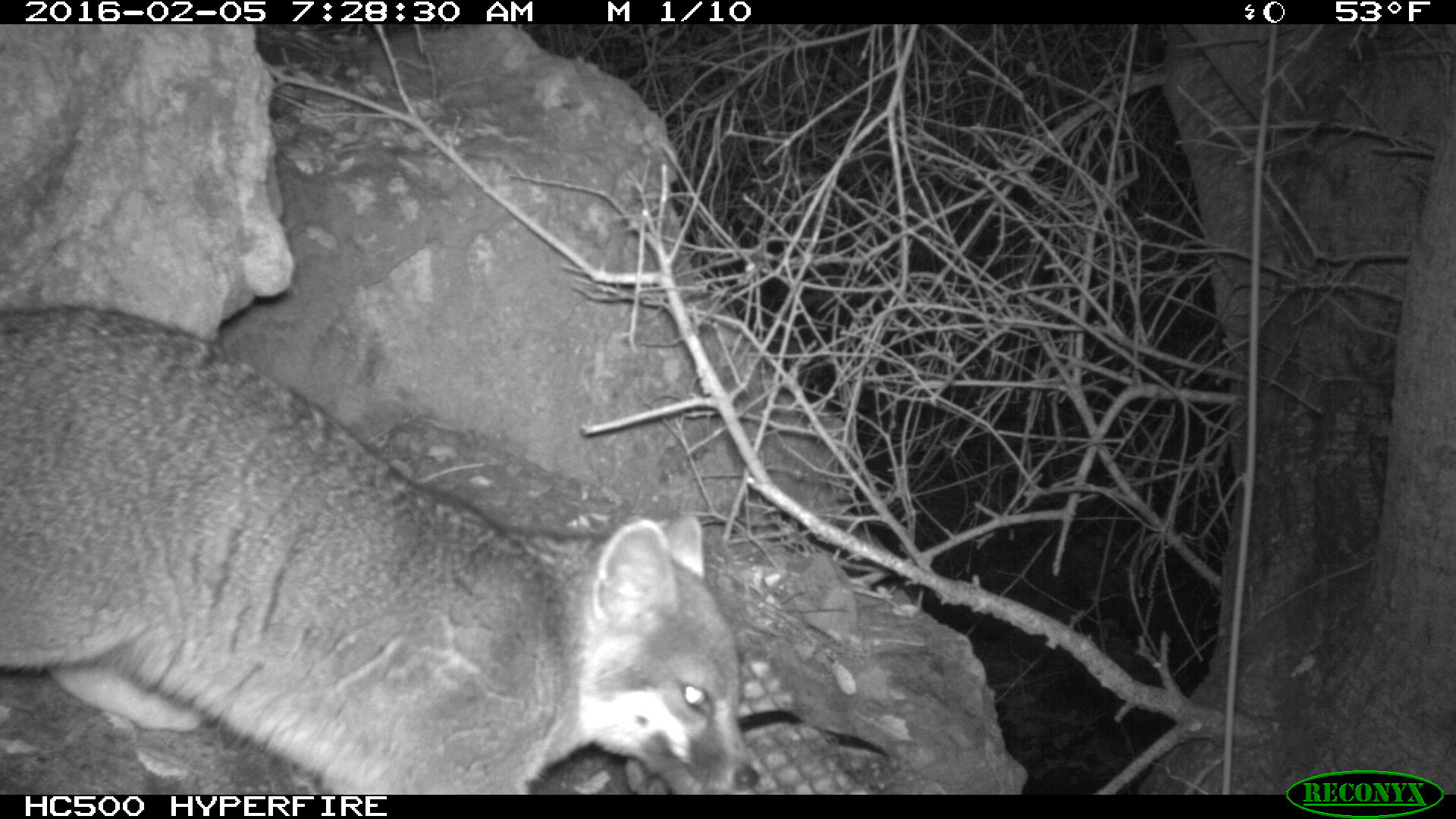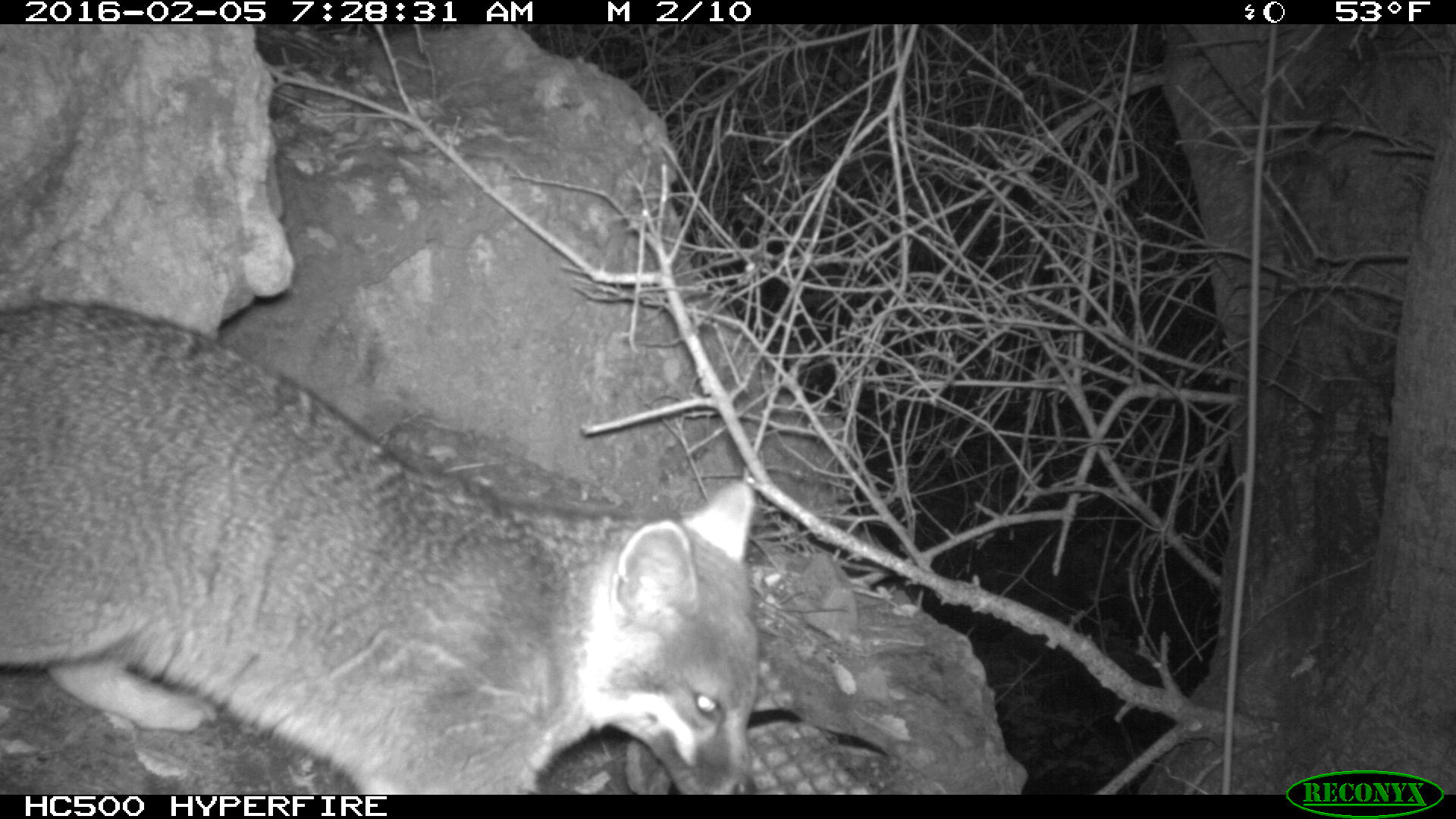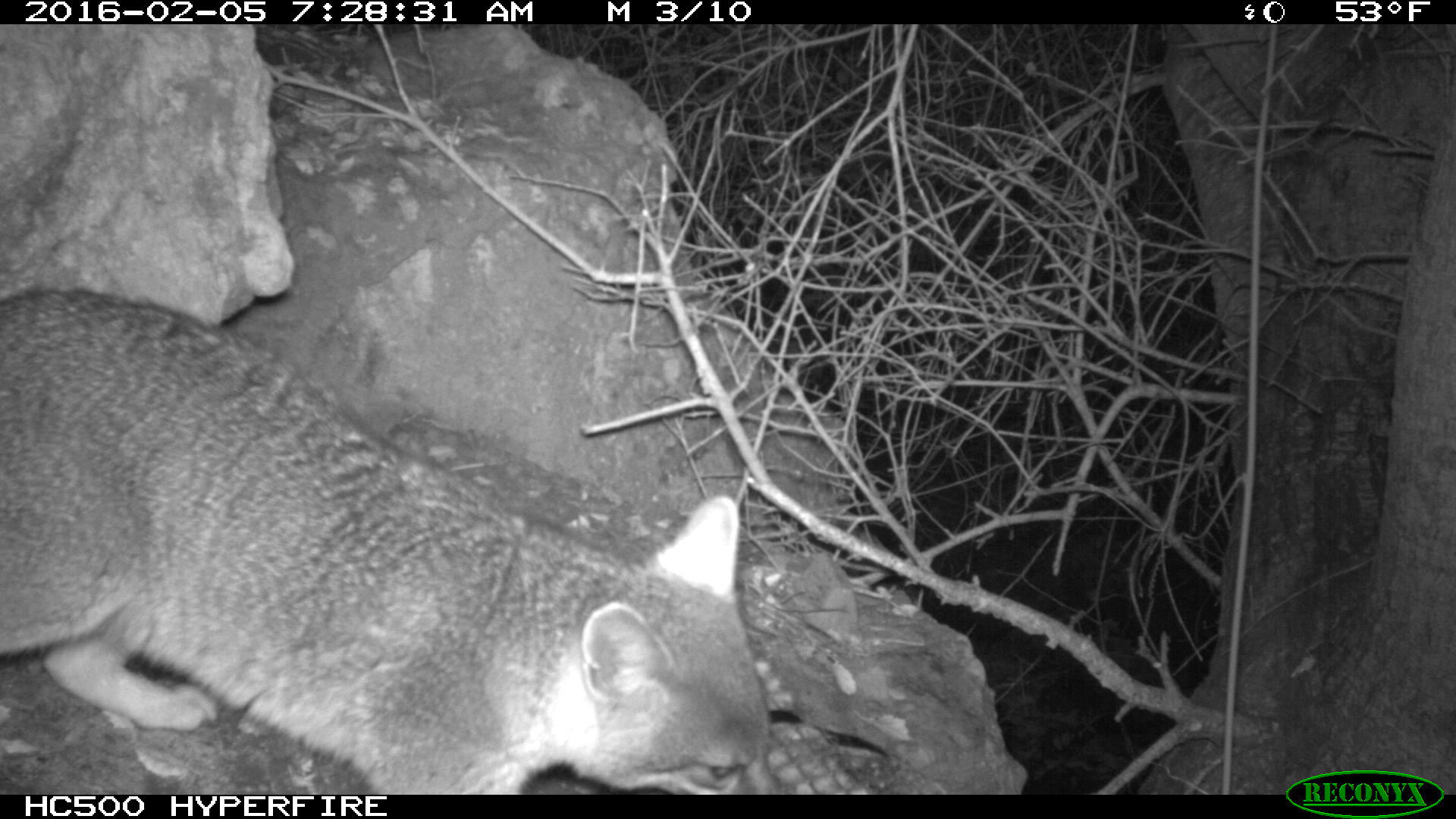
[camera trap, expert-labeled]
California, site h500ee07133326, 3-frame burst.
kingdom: Animalia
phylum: Chordata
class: Mammalia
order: Carnivora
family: Canidae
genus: Urocyon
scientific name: Urocyon littoralis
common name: island fox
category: fox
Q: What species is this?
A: Fox (island fox) (Urocyon littoralis).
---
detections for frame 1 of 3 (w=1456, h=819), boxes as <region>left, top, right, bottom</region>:
fox: <region>0, 304, 758, 792</region>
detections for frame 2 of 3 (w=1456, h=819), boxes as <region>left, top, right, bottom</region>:
fox: <region>0, 300, 765, 795</region>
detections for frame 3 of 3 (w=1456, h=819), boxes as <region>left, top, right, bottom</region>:
fox: <region>0, 288, 781, 793</region>